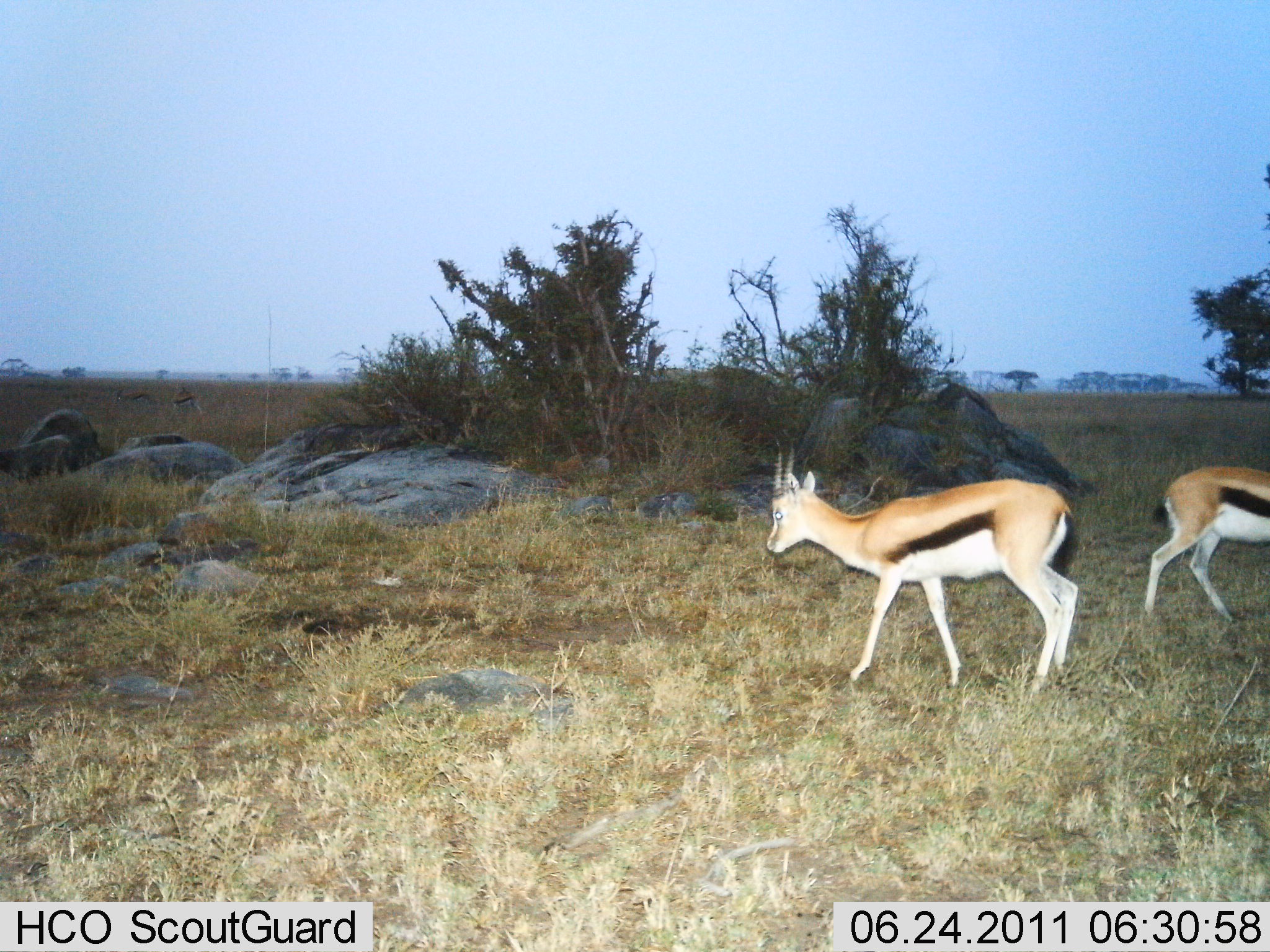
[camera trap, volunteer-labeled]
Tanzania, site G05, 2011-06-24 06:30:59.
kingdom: Animalia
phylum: Chordata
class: Mammalia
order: Artiodactyla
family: Bovidae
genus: Eudorcas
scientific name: Eudorcas thomsonii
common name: thomson's gazelle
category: gazellethomsons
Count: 2.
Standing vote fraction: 42%.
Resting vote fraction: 0%.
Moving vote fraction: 58%.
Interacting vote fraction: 0%.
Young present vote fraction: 0%.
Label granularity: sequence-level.